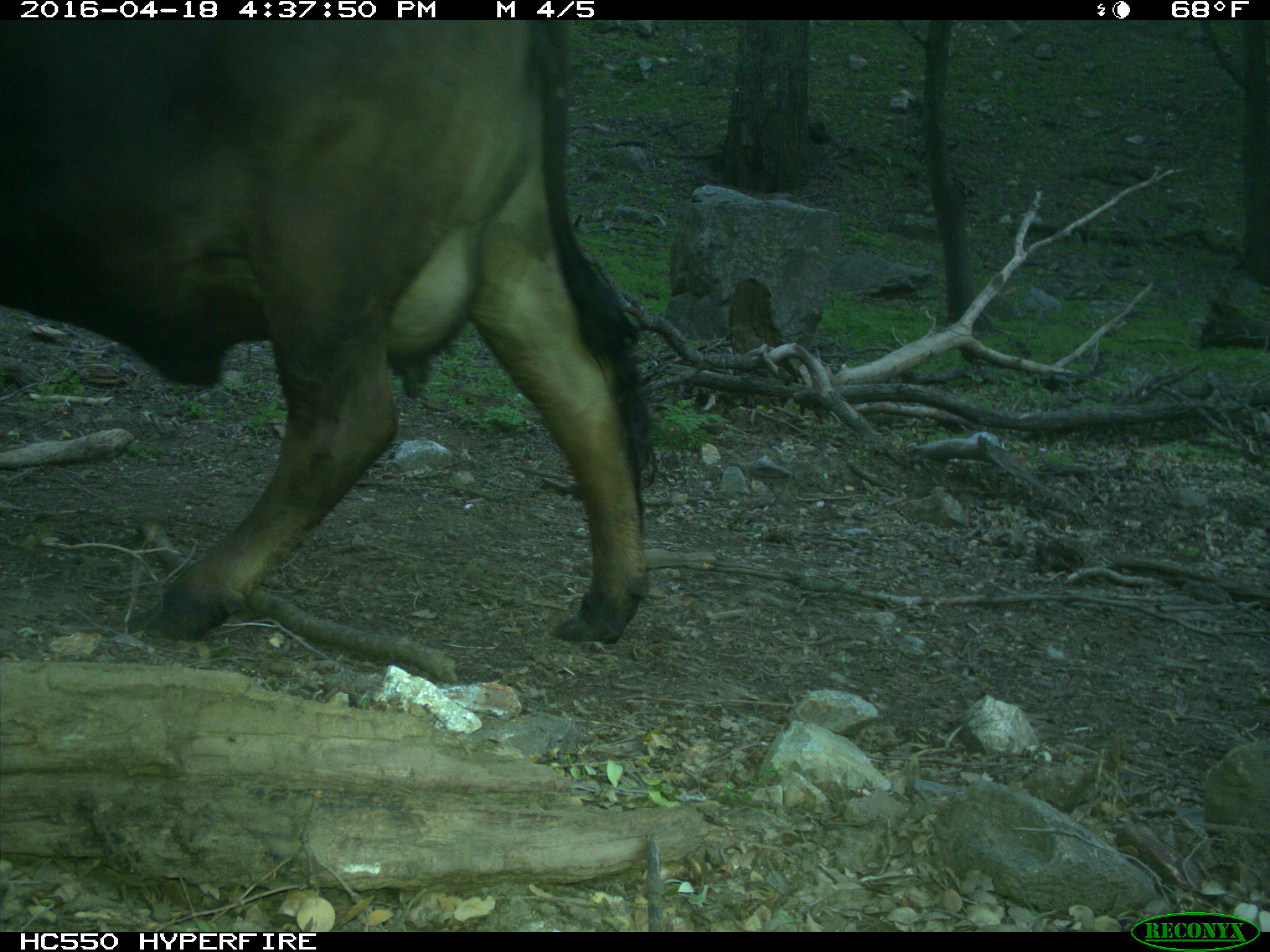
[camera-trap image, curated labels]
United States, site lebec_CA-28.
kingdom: Animalia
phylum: Chordata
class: Mammalia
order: Artiodactyla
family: Bovidae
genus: Bos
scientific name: Bos taurus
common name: domestic cow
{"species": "Bos taurus (domestic cow)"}